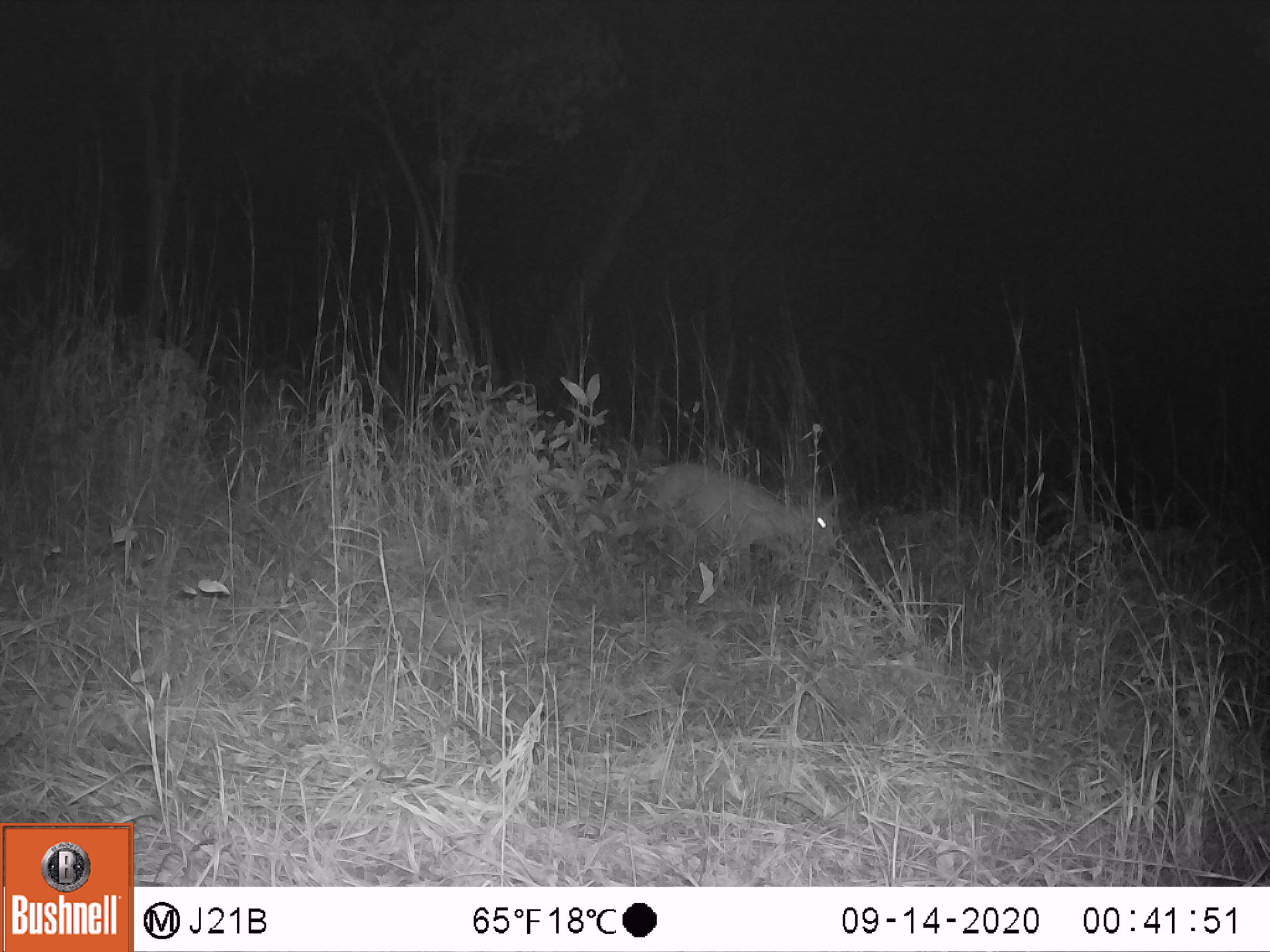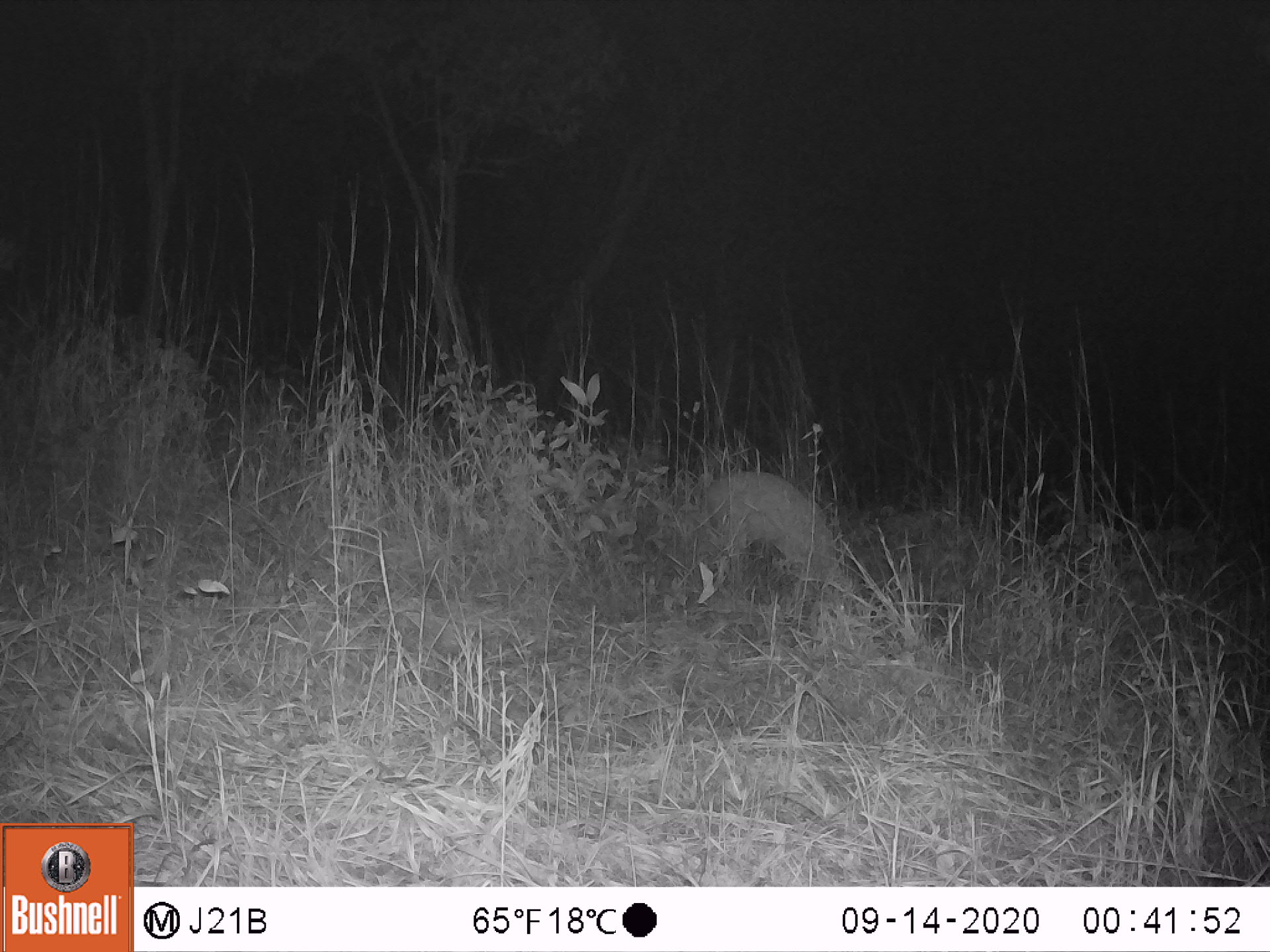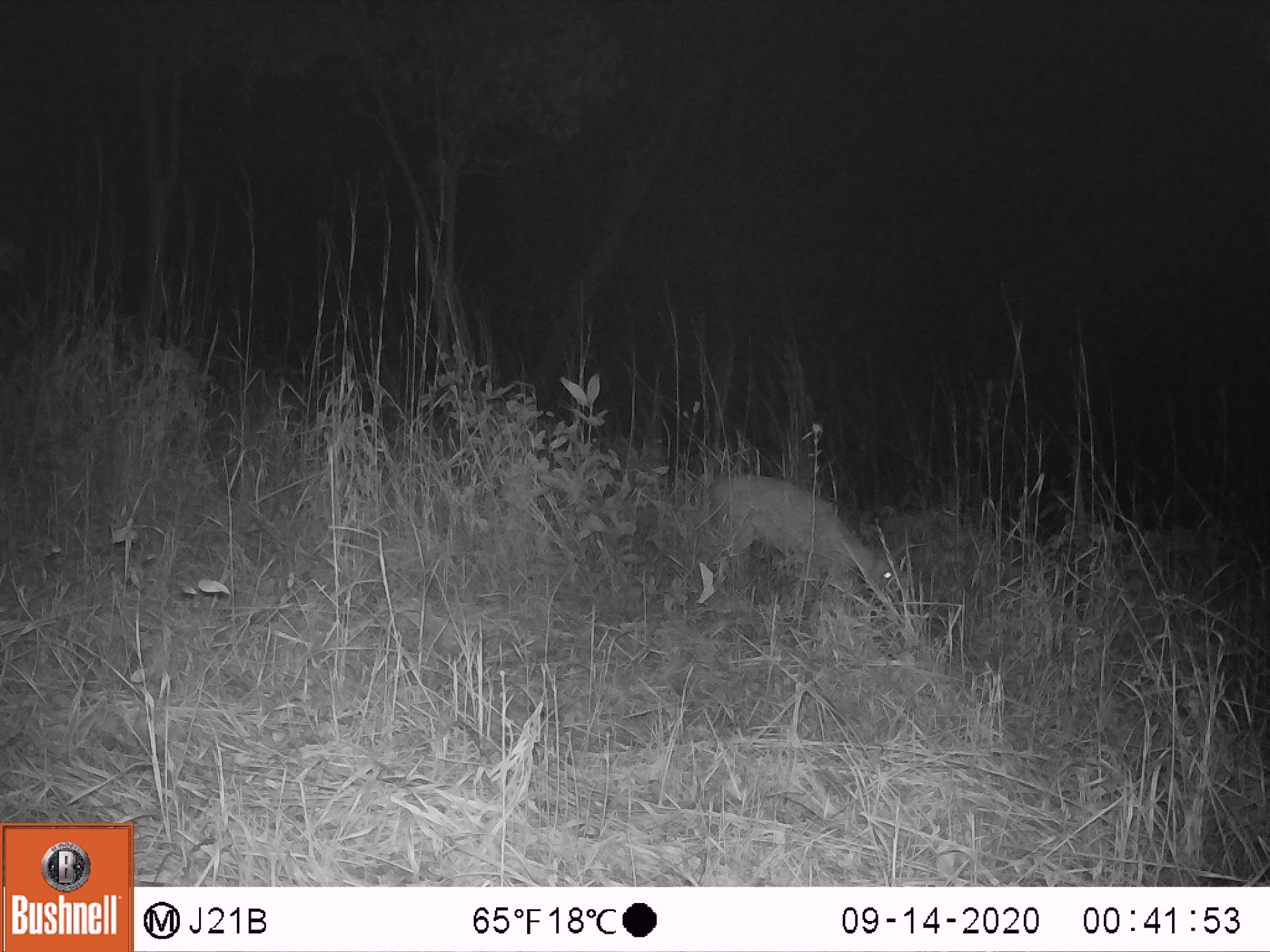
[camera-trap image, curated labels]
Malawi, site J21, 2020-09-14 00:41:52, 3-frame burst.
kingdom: Animalia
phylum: Chordata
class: Mammalia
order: Artiodactyla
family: Bovidae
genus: Sylvicapra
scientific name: Sylvicapra grimmia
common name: common duiker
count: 1